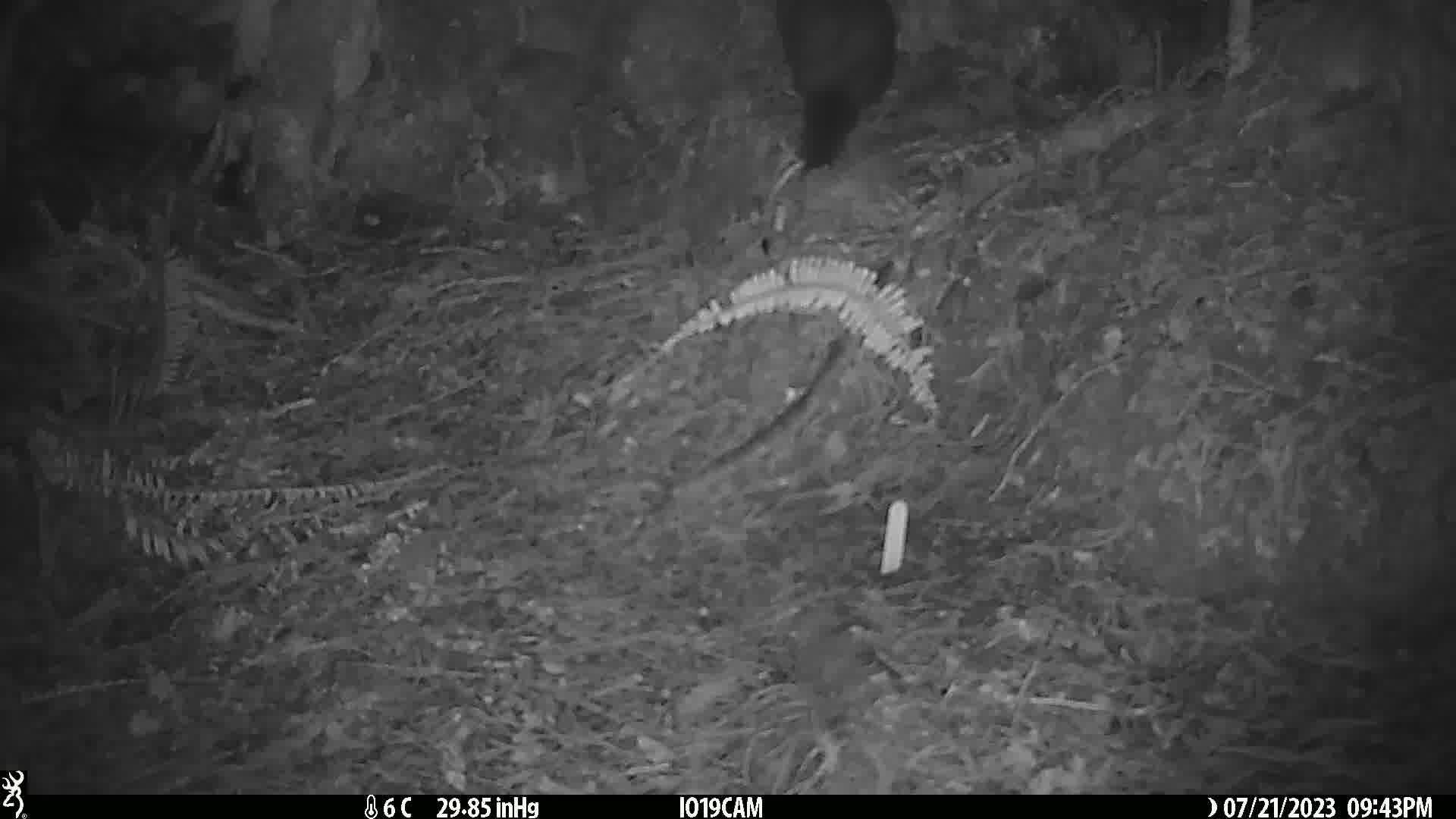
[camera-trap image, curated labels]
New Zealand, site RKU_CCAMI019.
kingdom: Animalia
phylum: Chordata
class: Mammalia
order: Diprotodontia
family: Phalangeridae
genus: Trichosurus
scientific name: Trichosurus vulpecula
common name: common brushtail possum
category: possum